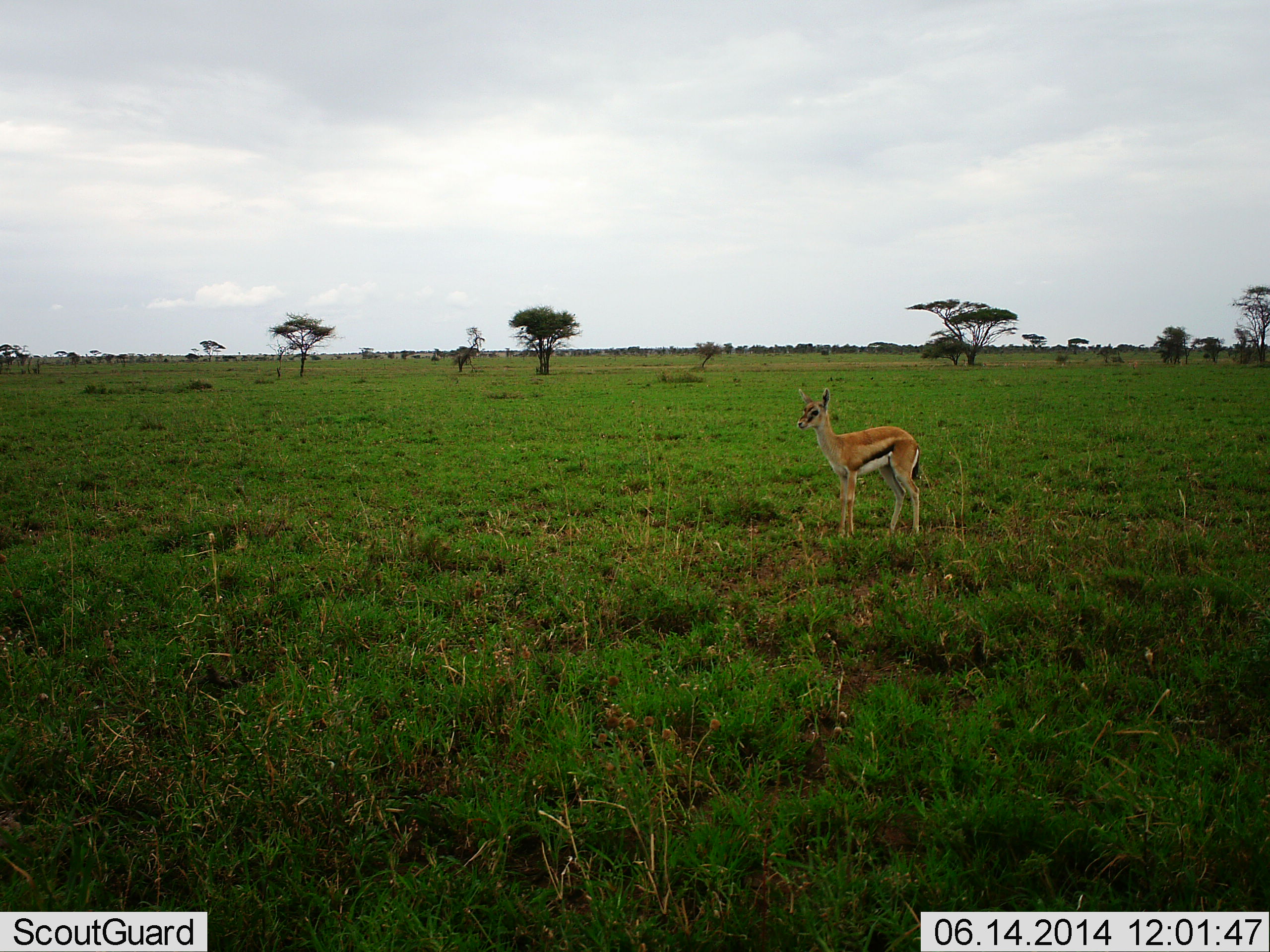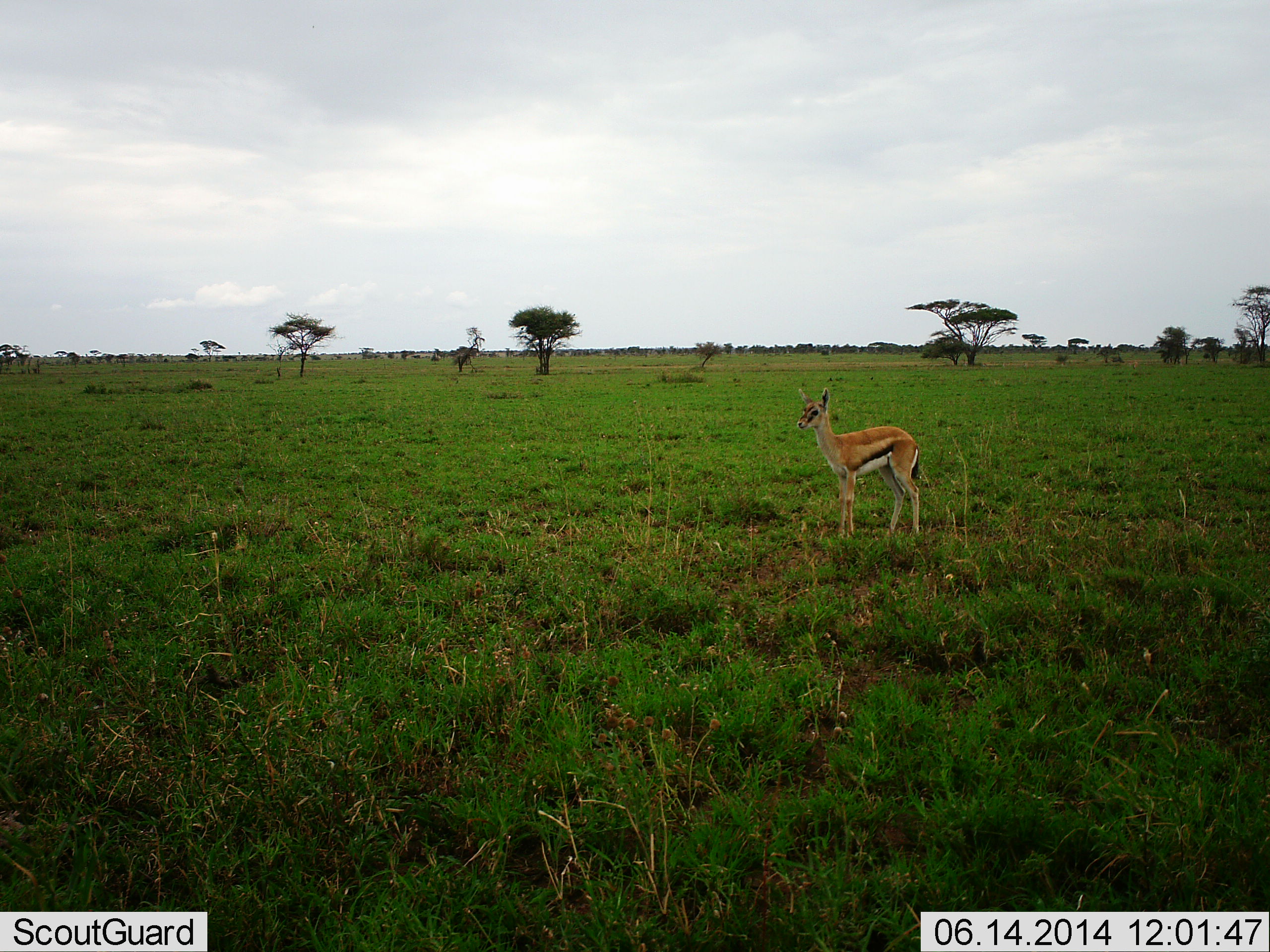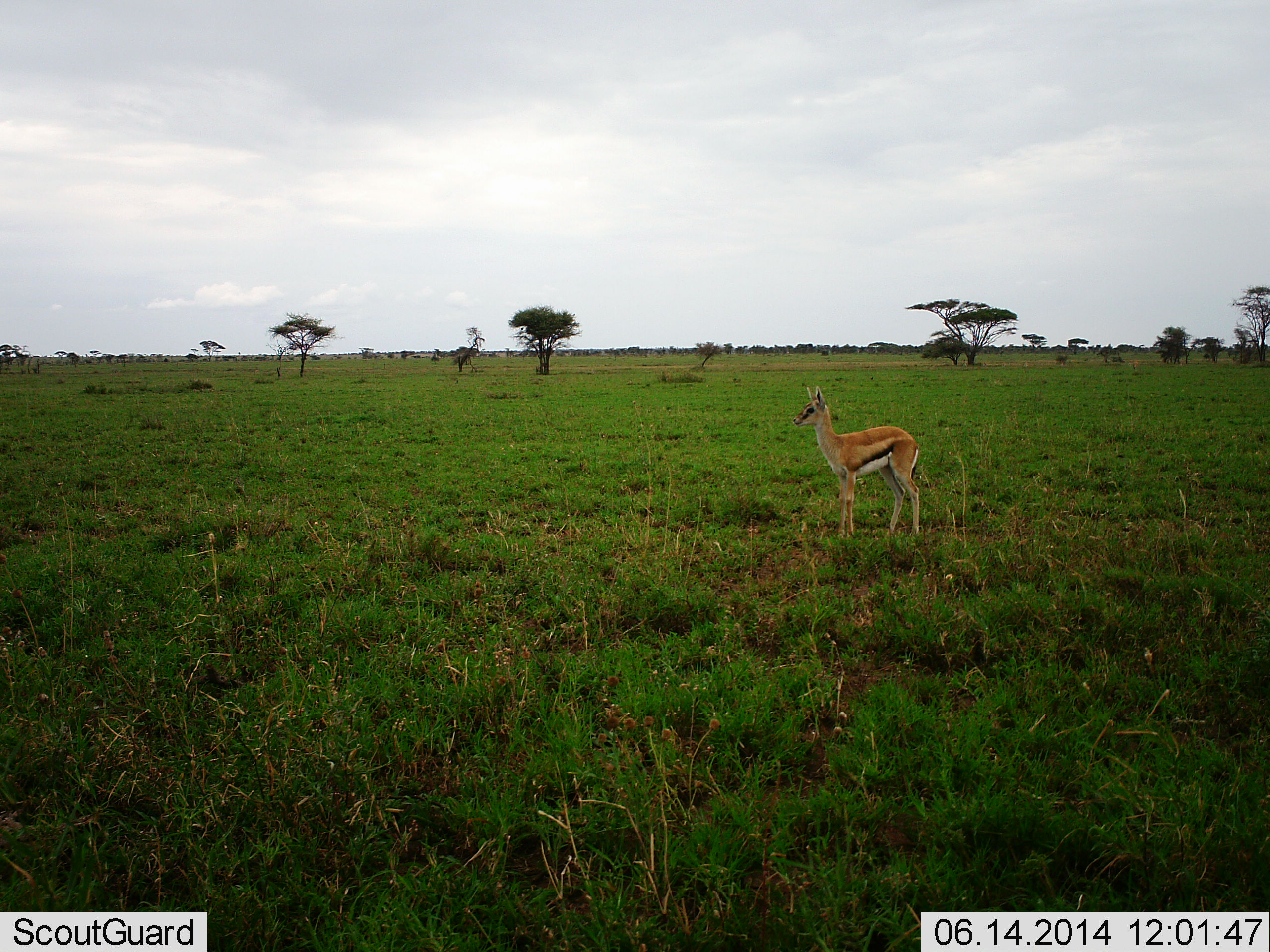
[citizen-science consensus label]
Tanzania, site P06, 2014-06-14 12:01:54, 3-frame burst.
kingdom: Animalia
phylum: Chordata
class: Mammalia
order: Artiodactyla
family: Bovidae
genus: Eudorcas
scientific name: Eudorcas thomsonii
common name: thomson's gazelle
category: gazellethomsons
Gazellethomsons (thomson's gazelle) (Eudorcas thomsonii), count 1. Behavior (volunteer vote fractions): standing 100%, resting 0%, moving 0%, interacting 0%. Young present (vote fraction): 0%. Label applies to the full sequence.